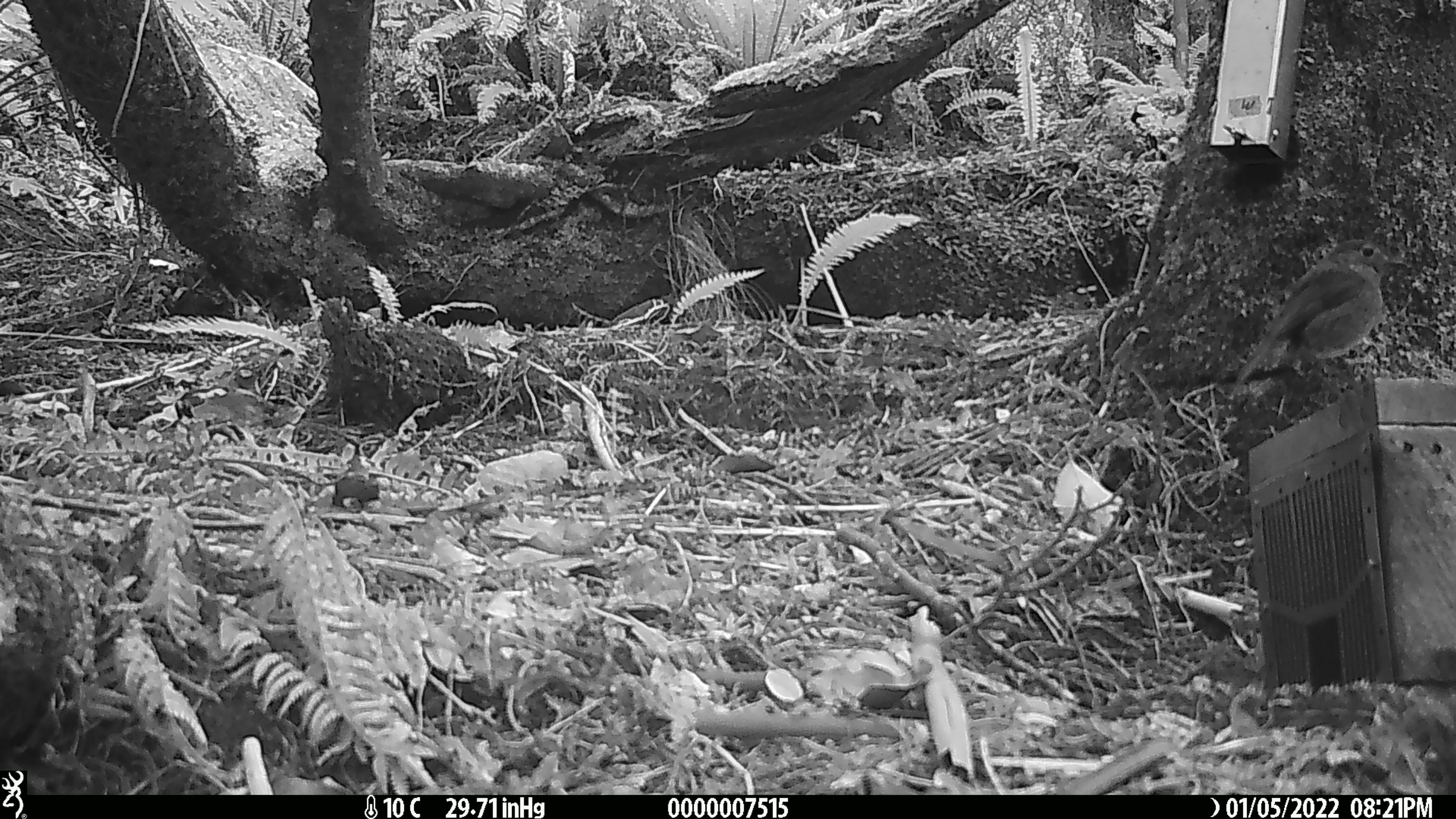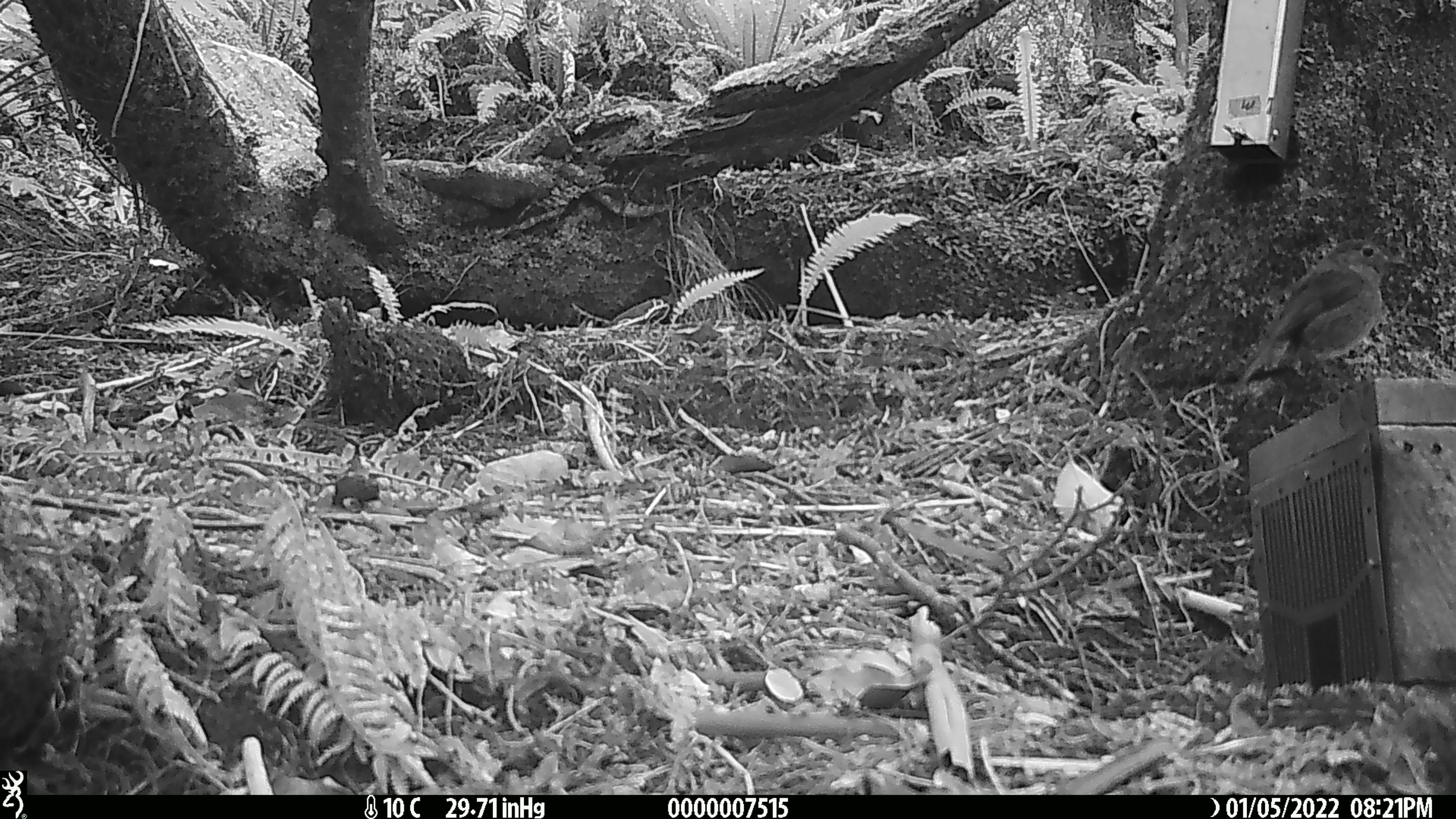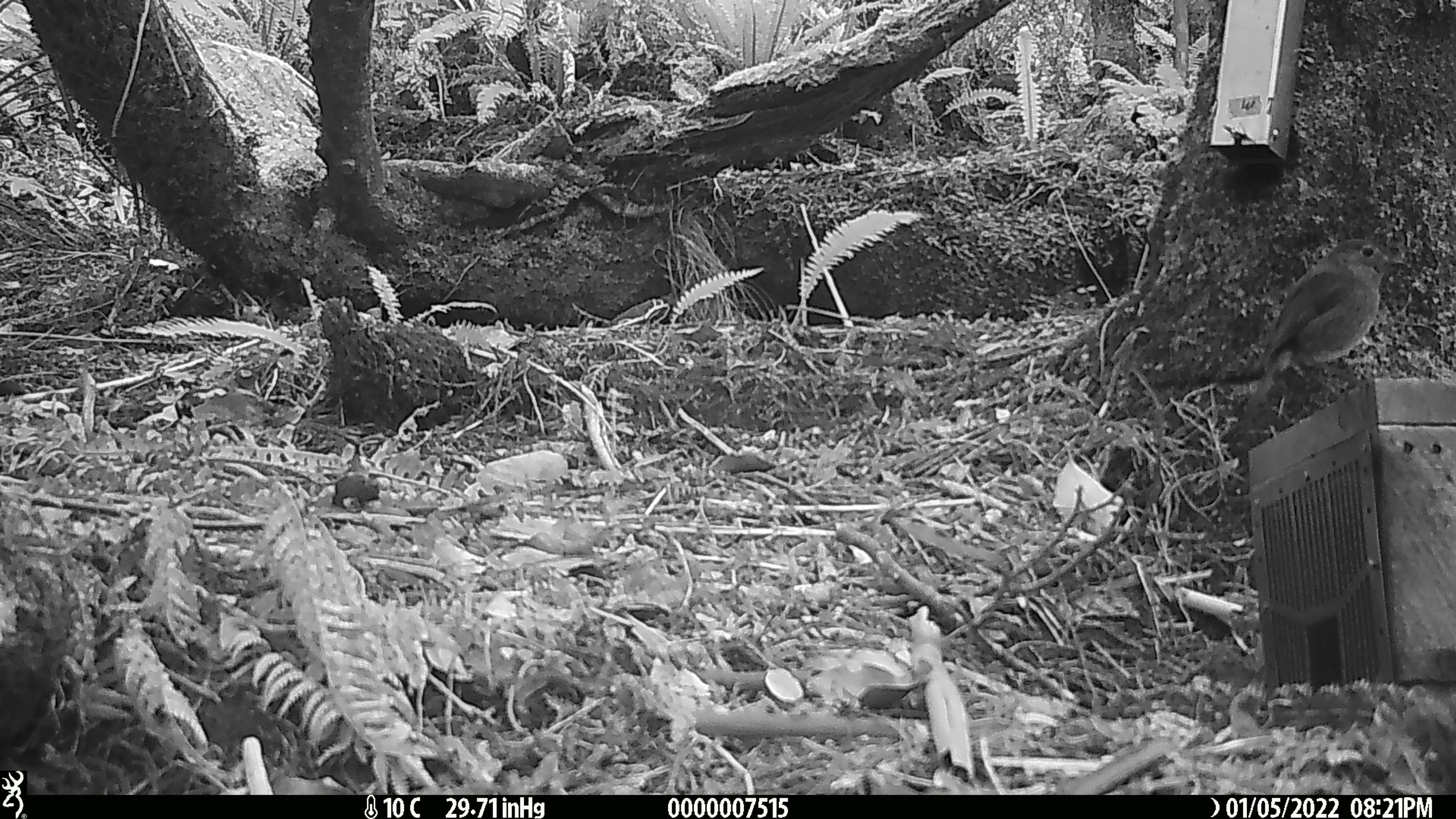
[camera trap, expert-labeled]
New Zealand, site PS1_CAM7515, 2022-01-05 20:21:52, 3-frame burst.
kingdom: Animalia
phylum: Chordata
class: Aves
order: Passeriformes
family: Petroicidae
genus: Petroica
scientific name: Petroica australis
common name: new zealand robin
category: robin